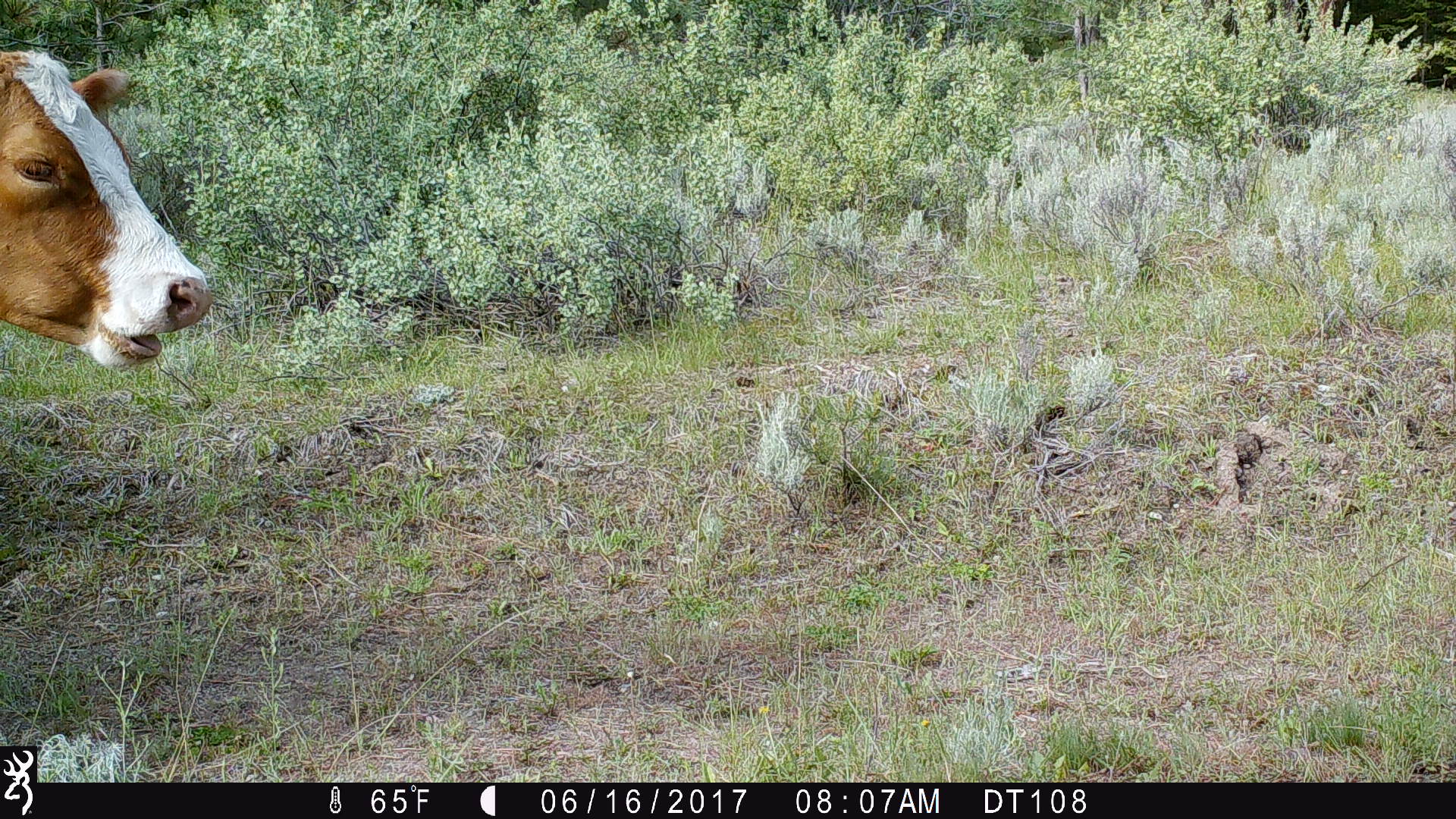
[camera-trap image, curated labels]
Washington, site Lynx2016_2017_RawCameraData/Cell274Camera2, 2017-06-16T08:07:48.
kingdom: Animalia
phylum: Chordata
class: Mammalia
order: Artiodactyla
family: Bovidae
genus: Bos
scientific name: Bos taurus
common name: domestic cattle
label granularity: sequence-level